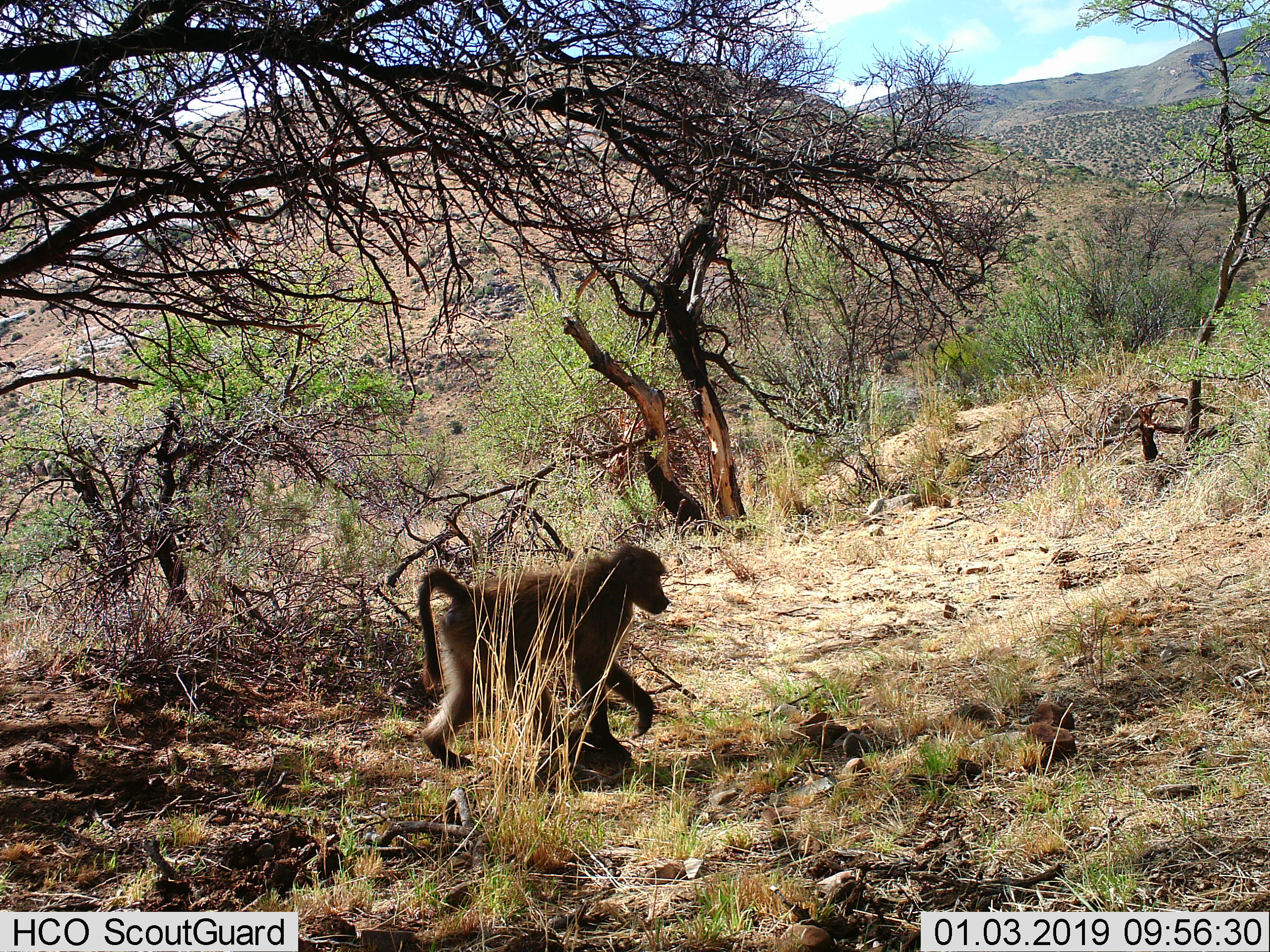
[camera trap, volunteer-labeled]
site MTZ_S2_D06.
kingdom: Animalia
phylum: Chordata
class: Mammalia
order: Primates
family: Cercopithecidae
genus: Papio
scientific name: Papio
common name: baboon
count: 1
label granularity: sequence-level